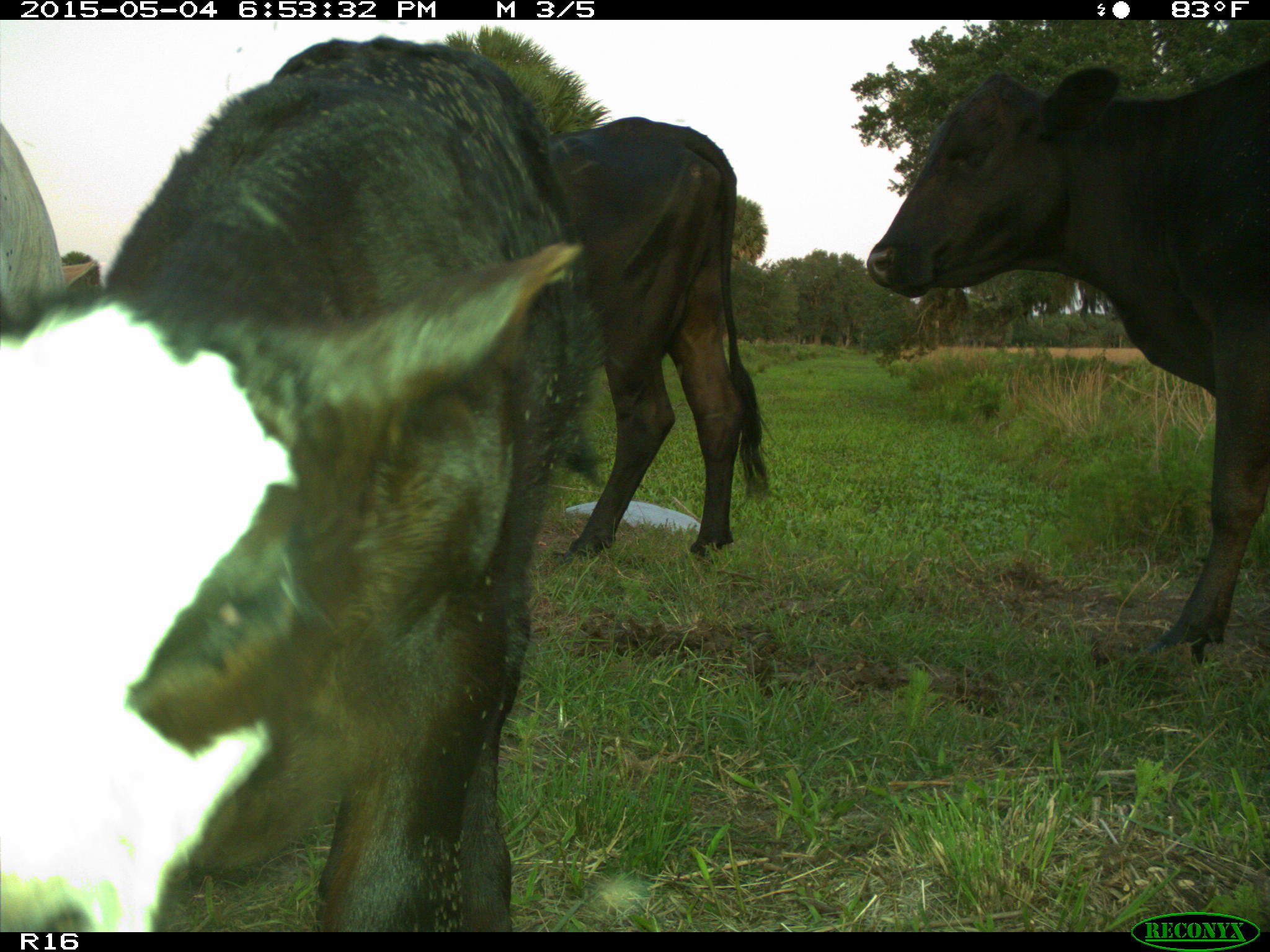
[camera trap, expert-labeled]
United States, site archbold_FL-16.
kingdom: Animalia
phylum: Chordata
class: Mammalia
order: Artiodactyla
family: Bovidae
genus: Bos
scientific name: Bos taurus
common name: domestic cow